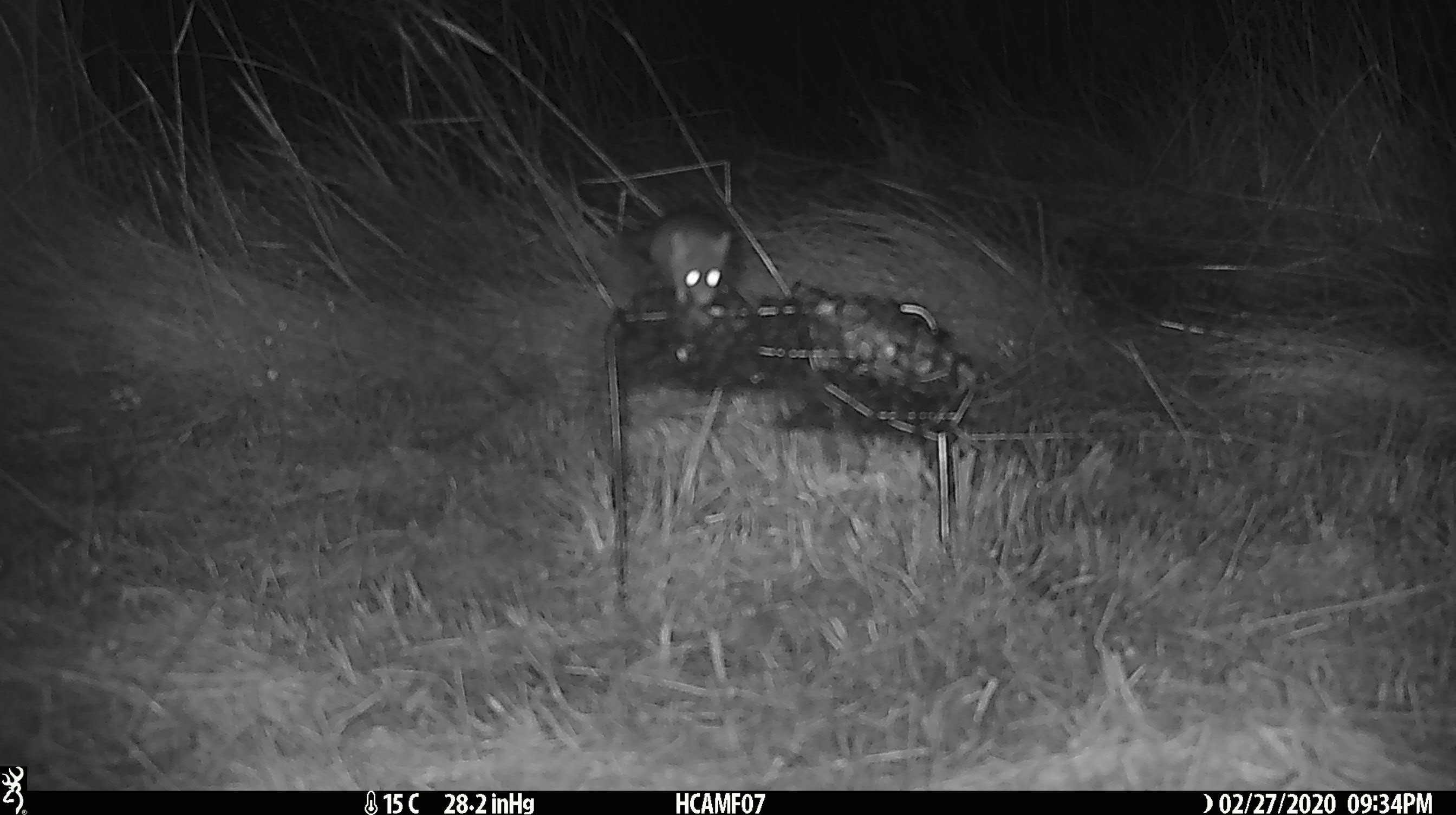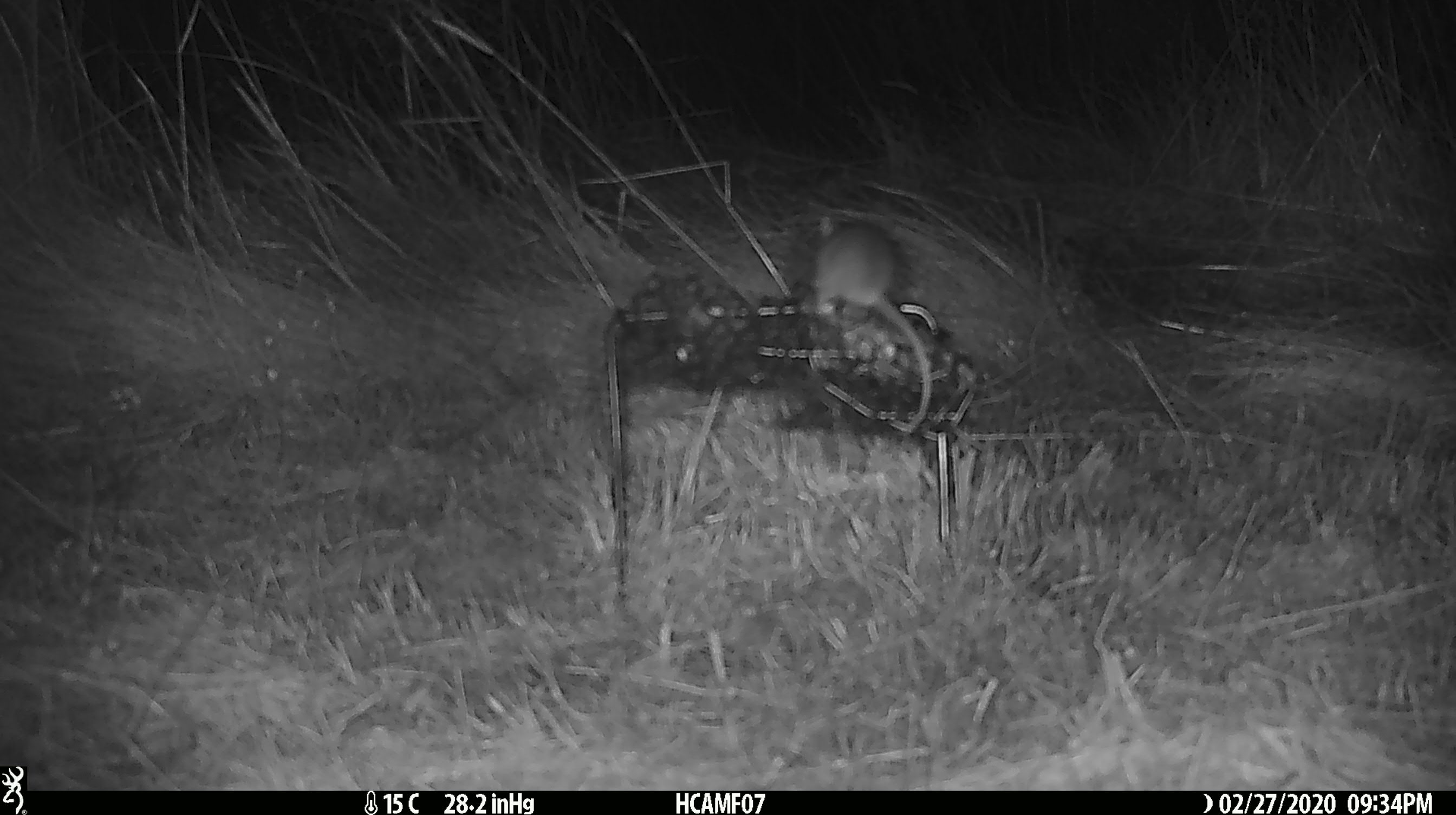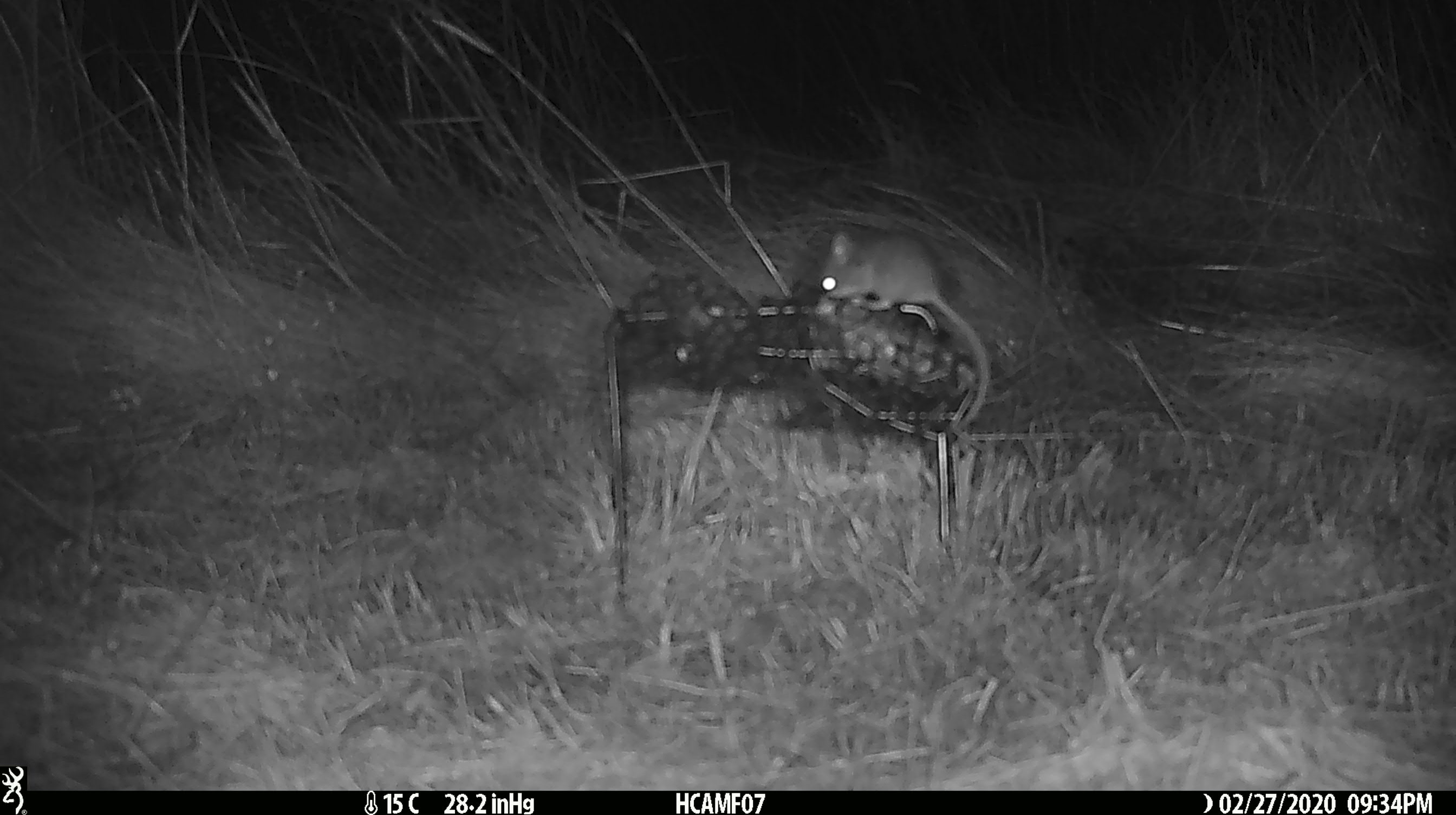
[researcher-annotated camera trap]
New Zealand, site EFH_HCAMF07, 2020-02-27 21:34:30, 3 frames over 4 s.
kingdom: Animalia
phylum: Chordata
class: Mammalia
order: Rodentia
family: Muridae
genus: Mus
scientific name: Mus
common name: mouse